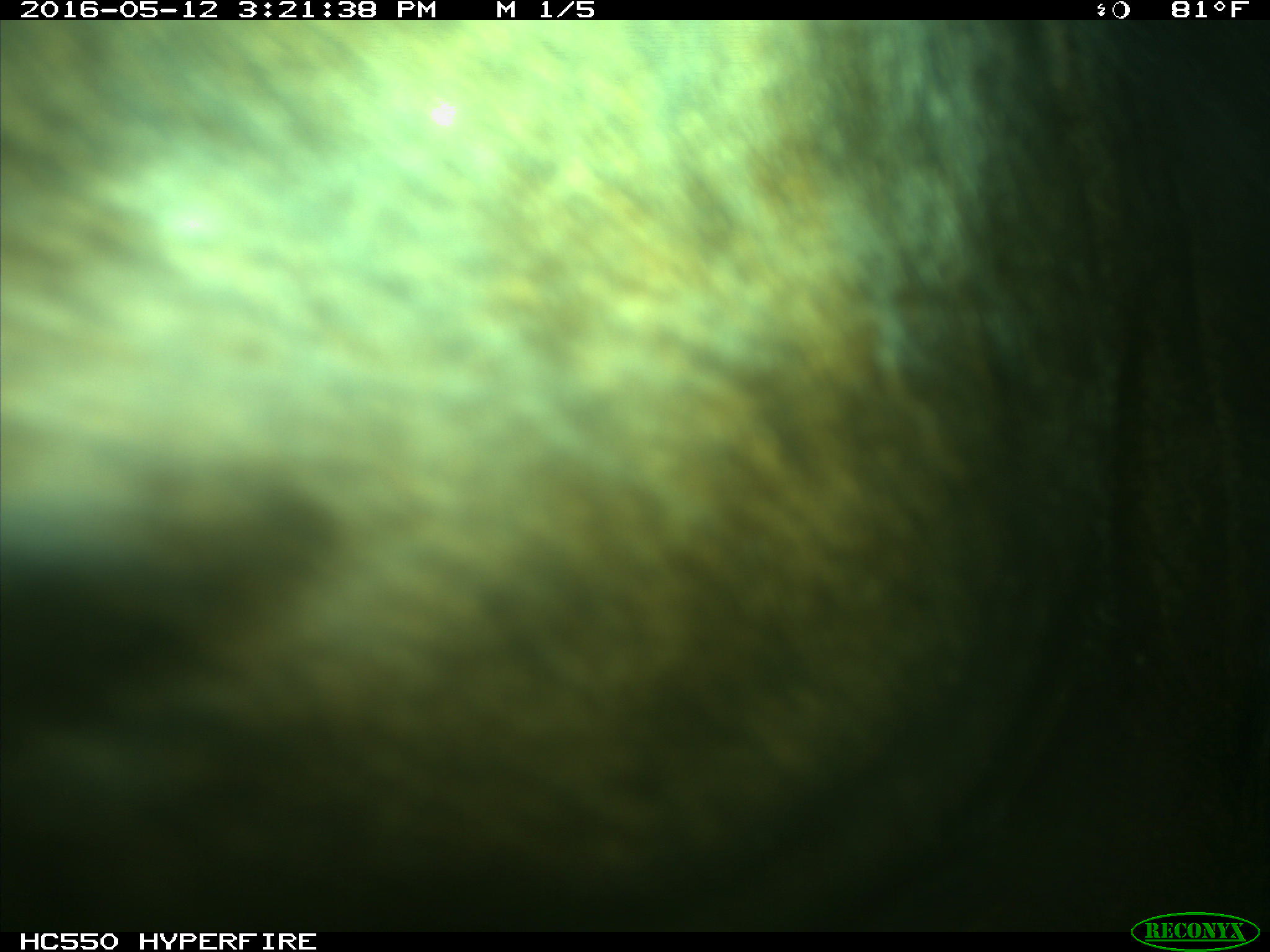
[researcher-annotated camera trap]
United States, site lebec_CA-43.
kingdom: Animalia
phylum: Chordata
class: Mammalia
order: Artiodactyla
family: Bovidae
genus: Bos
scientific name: Bos taurus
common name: domestic cow